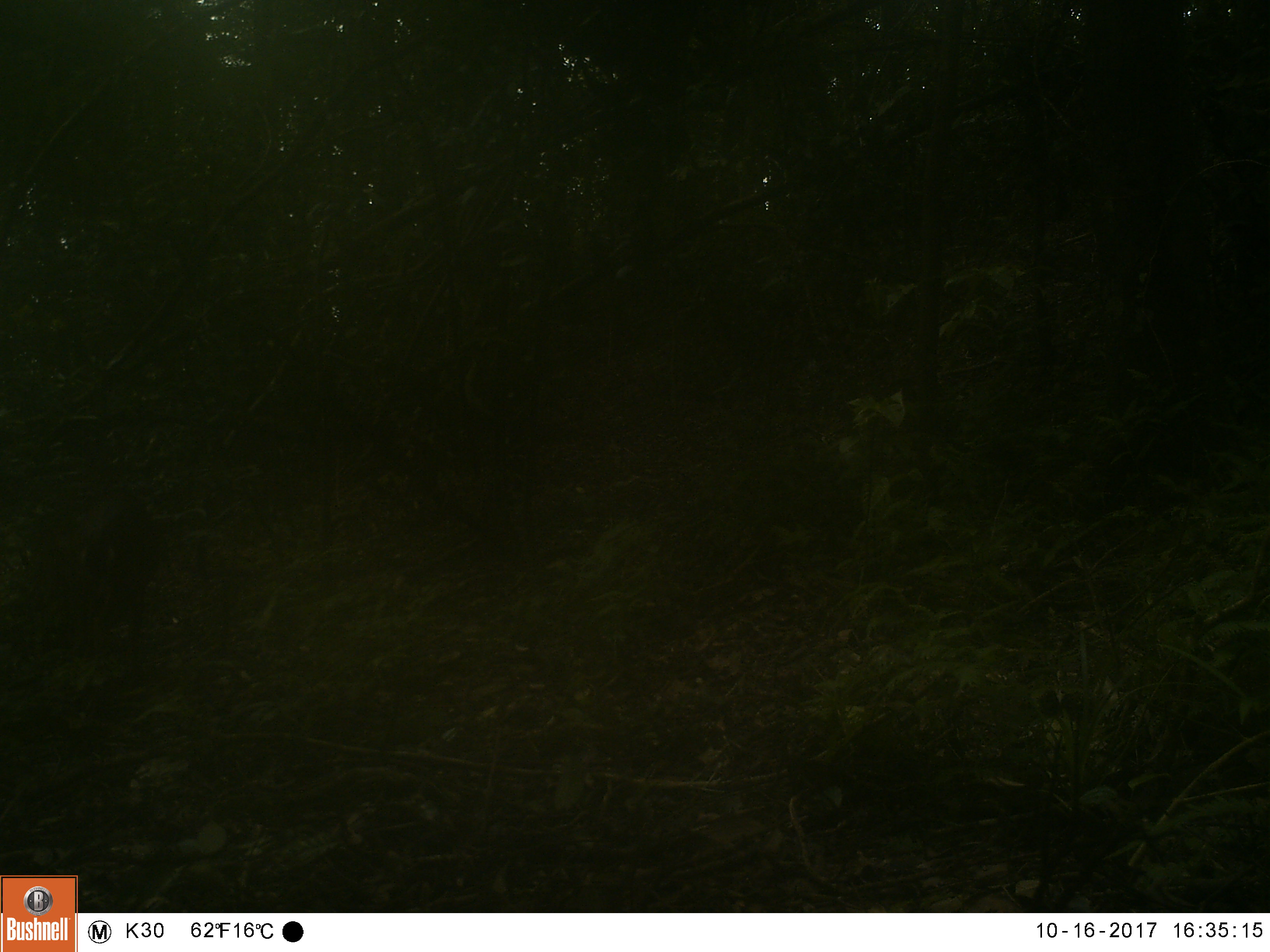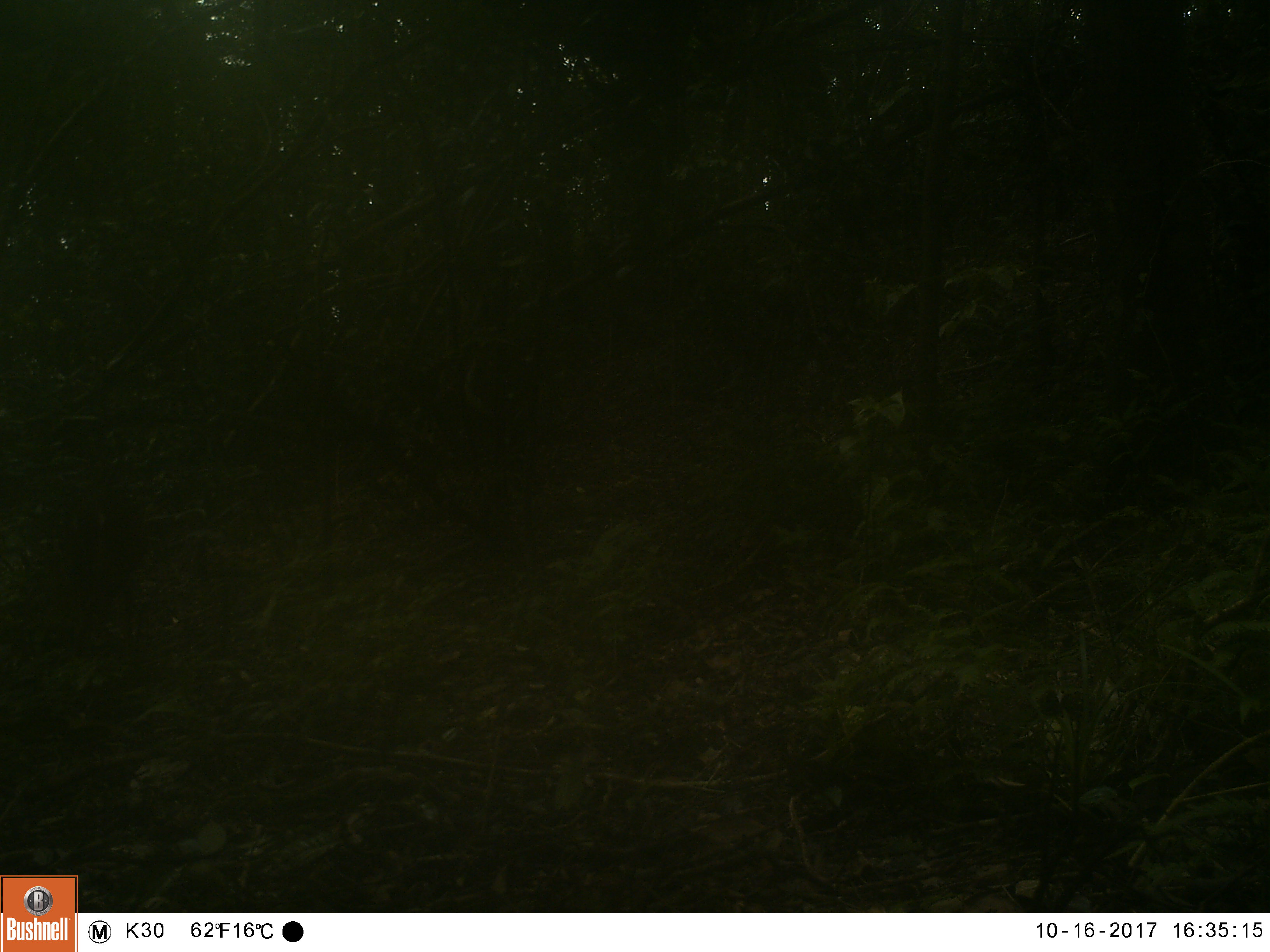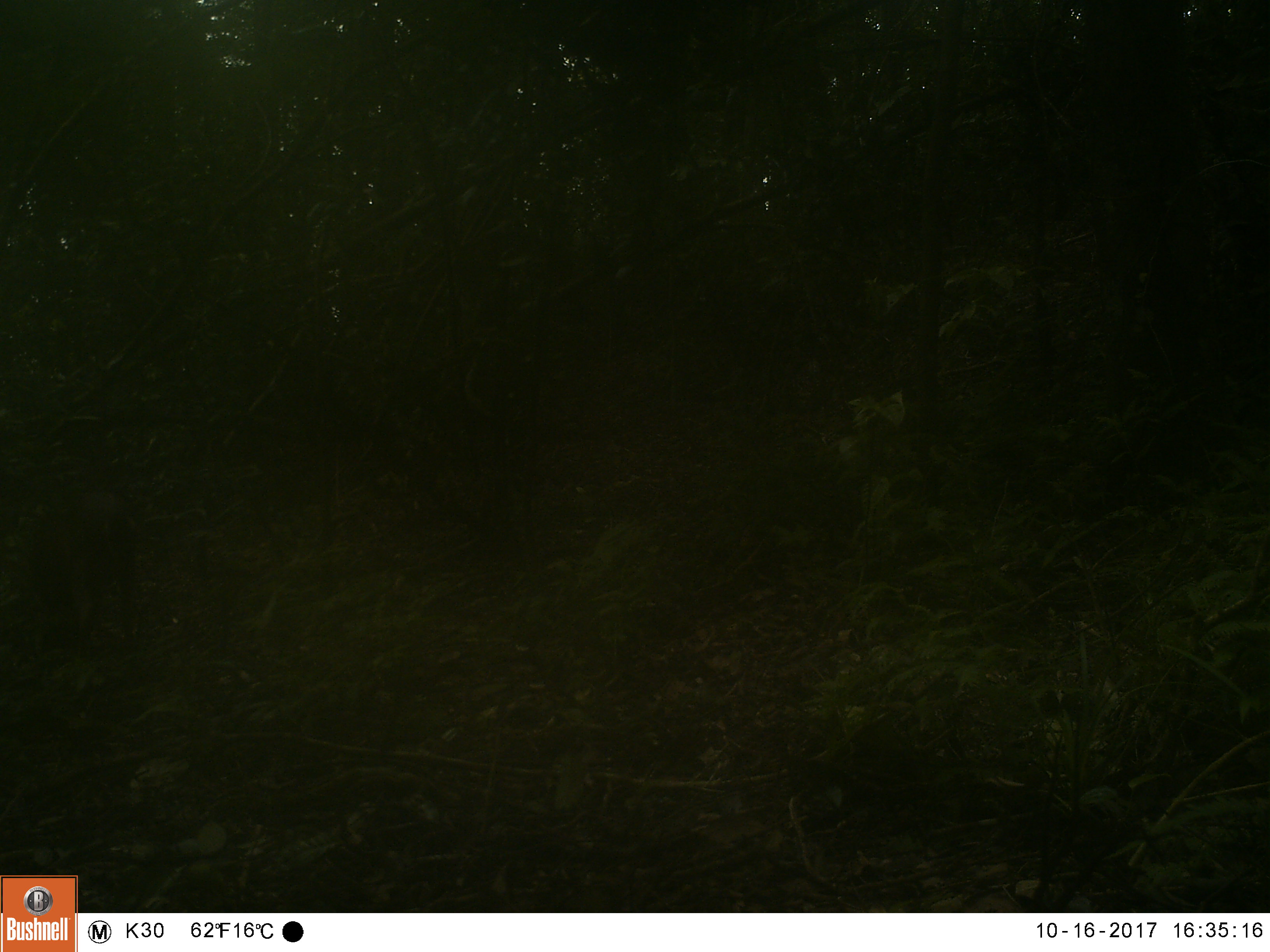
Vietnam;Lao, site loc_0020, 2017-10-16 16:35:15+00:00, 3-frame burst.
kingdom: Animalia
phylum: Chordata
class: Mammalia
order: Artiodactyla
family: Cervidae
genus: Muntiacus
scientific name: Muntiacus vuquangensis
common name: large-antlered muntjac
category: large antlered muntjac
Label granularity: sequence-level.